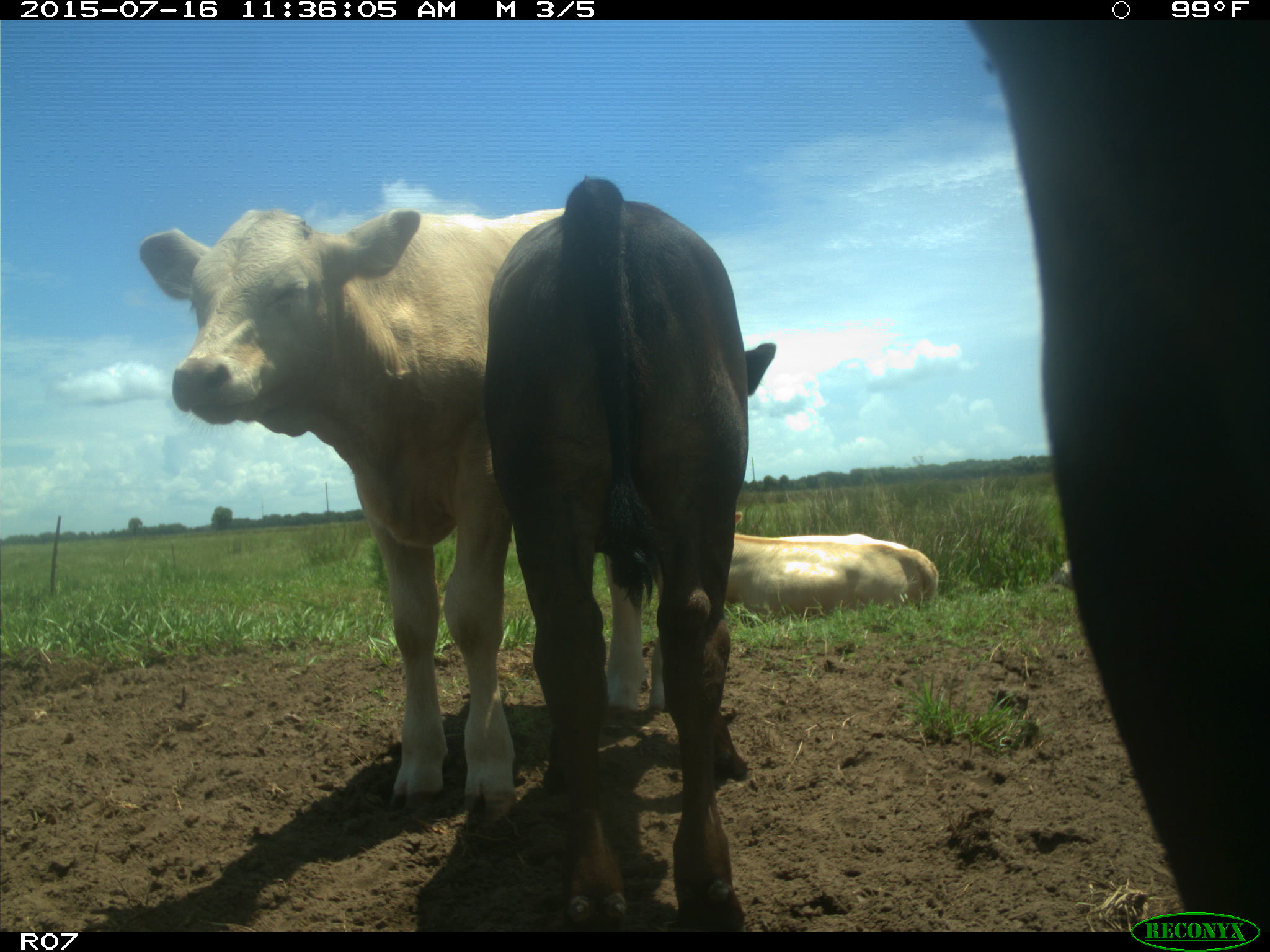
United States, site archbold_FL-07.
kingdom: Animalia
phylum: Chordata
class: Mammalia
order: Artiodactyla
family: Bovidae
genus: Bos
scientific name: Bos taurus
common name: domestic cow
Bos taurus (domestic cow).